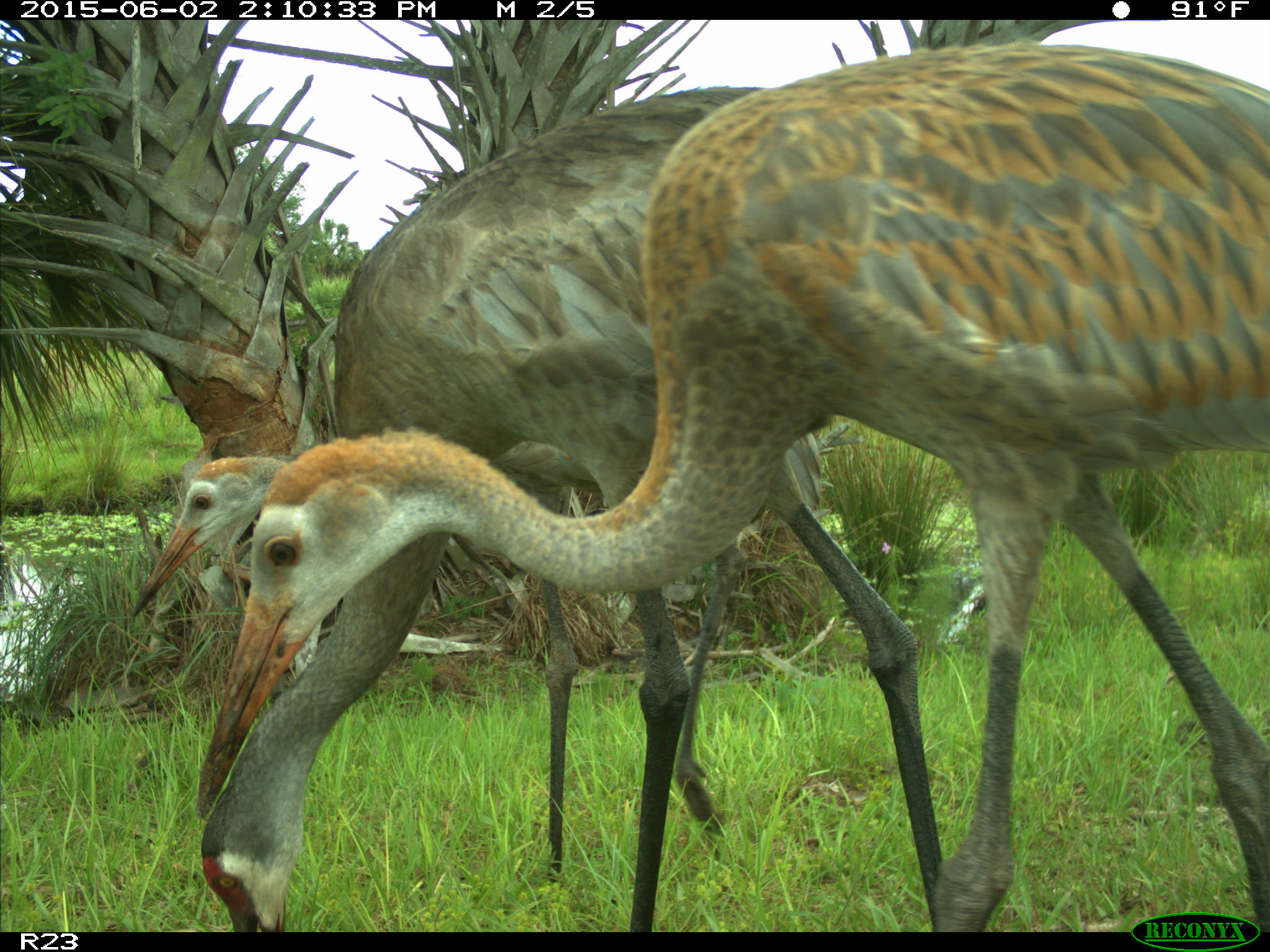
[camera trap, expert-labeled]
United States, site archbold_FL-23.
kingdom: Animalia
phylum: Chordata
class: Mammalia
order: Artiodactyla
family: Bovidae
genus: Bos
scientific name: Bos taurus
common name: domestic cow